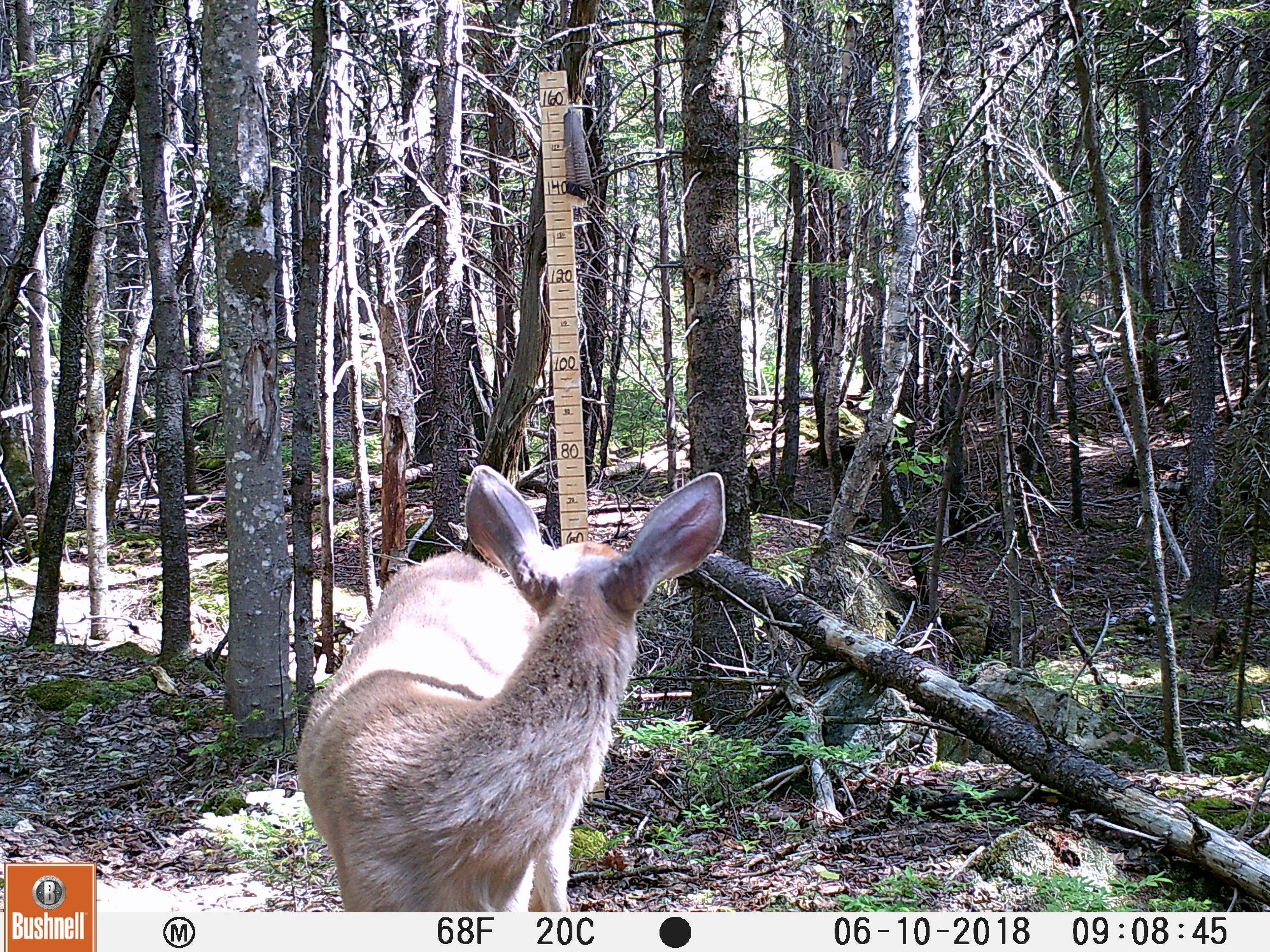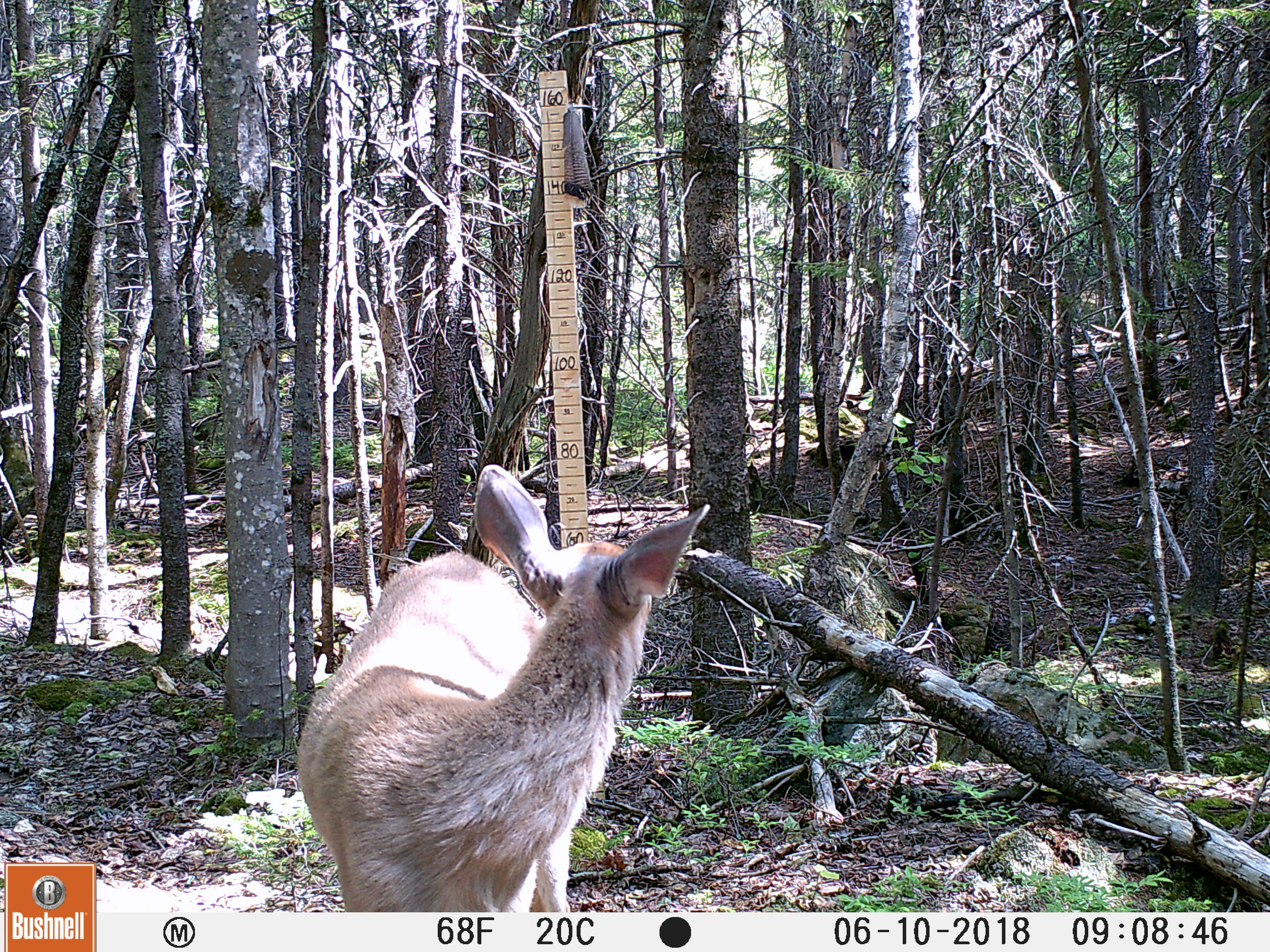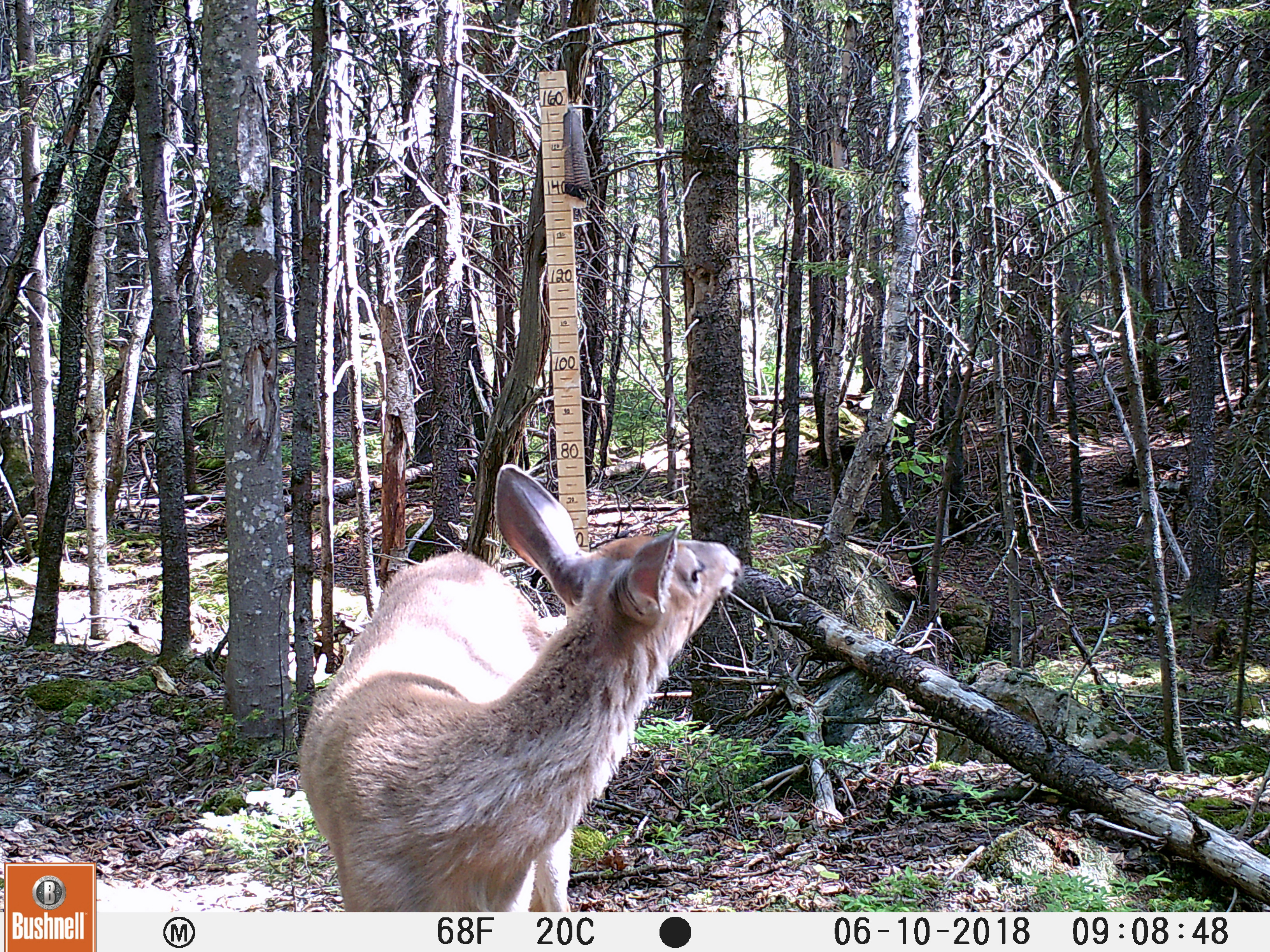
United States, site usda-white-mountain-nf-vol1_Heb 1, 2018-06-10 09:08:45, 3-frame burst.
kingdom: Animalia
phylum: Chordata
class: Mammalia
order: Artiodactyla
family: Cervidae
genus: Odocoileus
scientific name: Odocoileus virginianus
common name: white-tailed deer